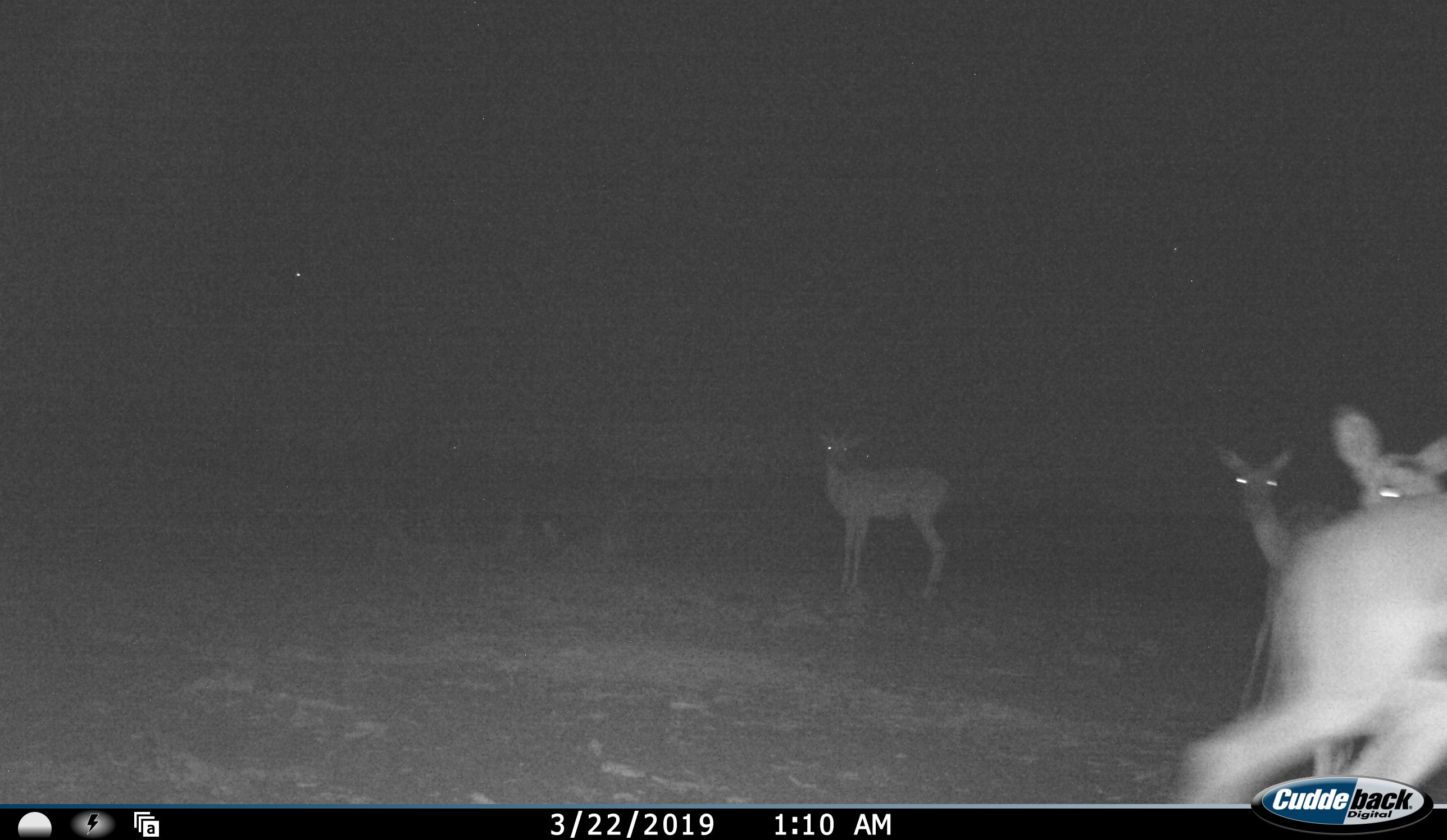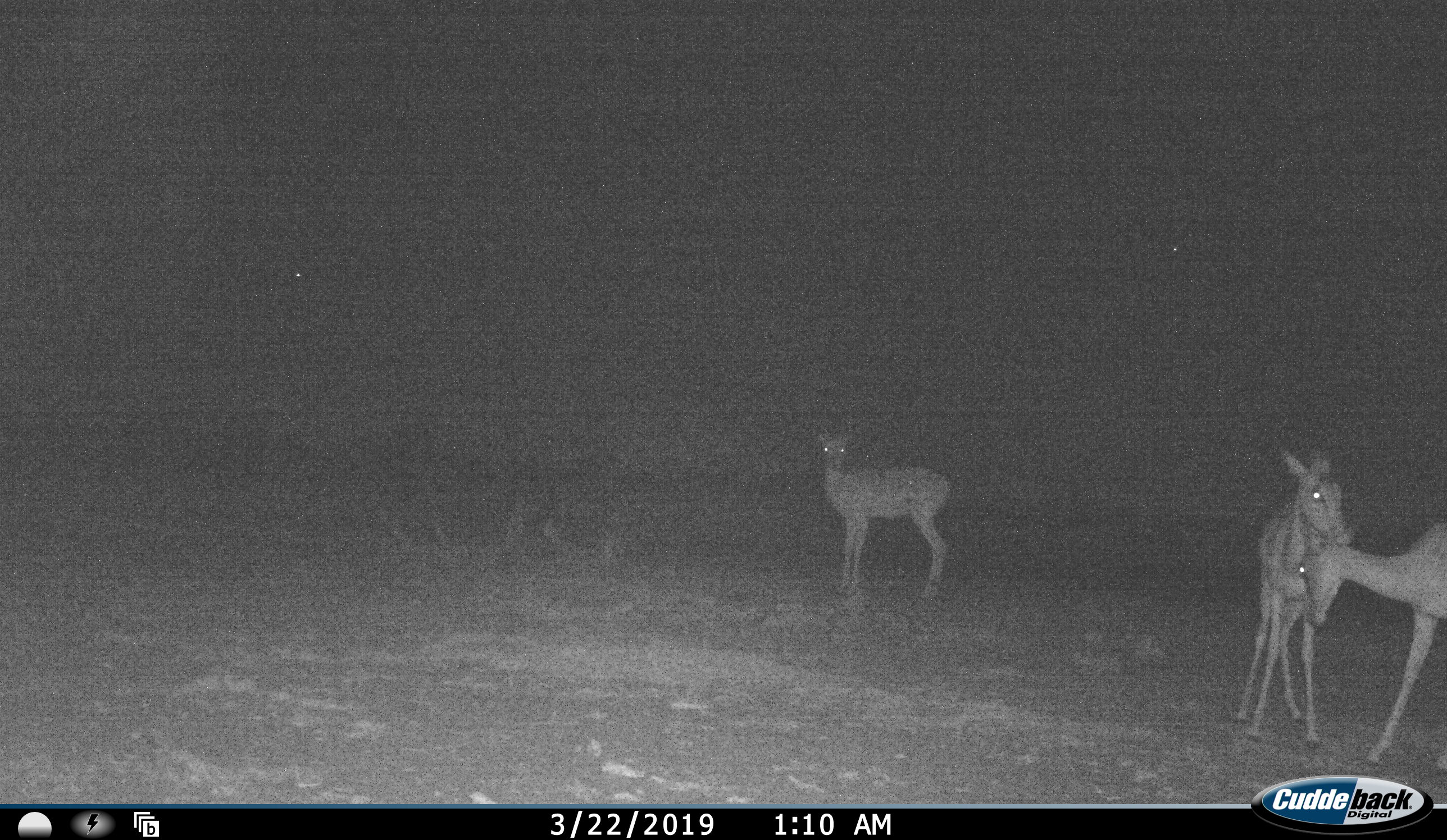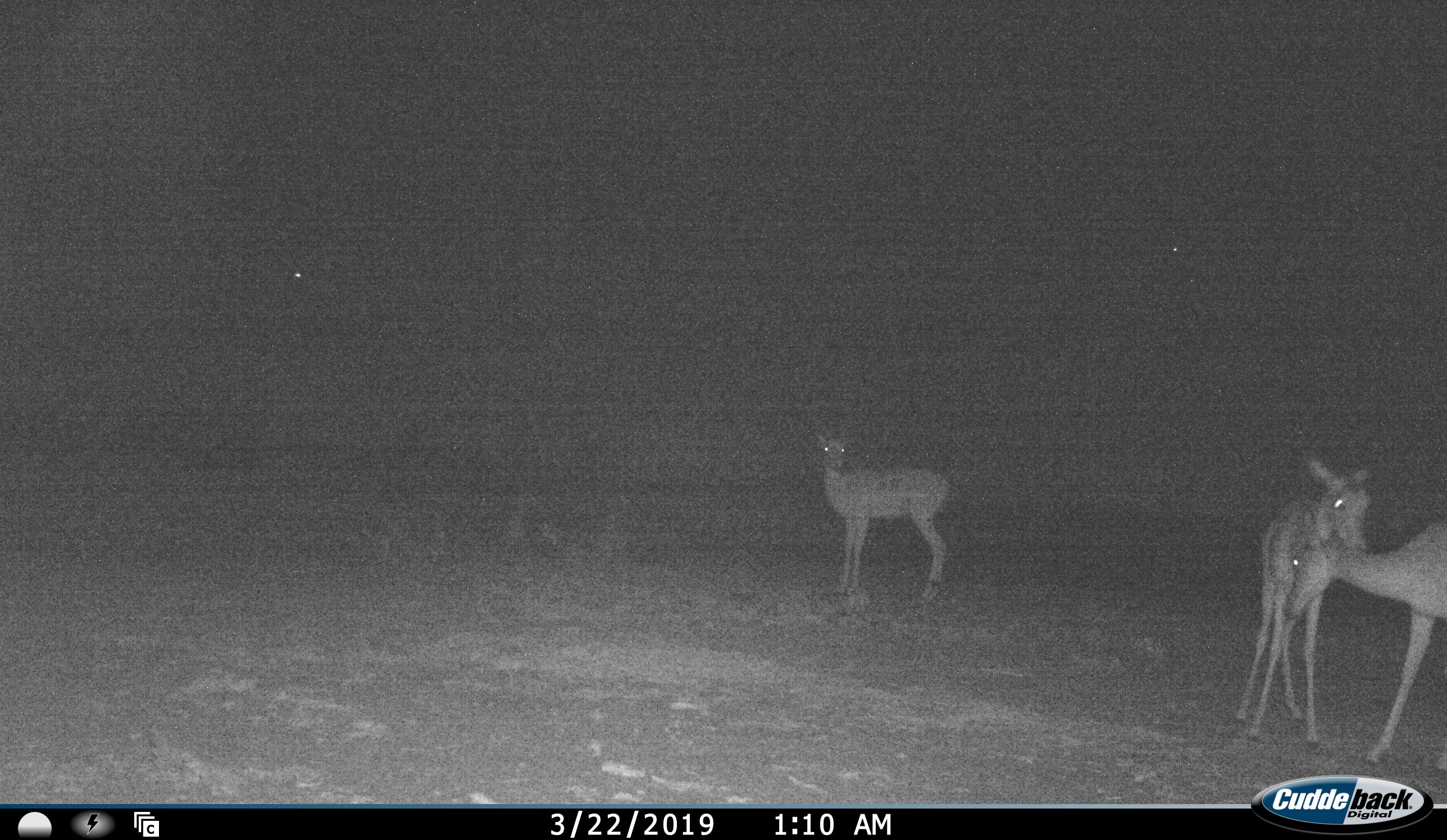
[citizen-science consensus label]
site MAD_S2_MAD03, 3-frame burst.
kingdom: Animalia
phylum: Chordata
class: Mammalia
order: Artiodactyla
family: Bovidae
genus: Aepyceros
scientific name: Aepyceros melampus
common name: impala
Impala (Aepyceros melampus), count 4. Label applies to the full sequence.